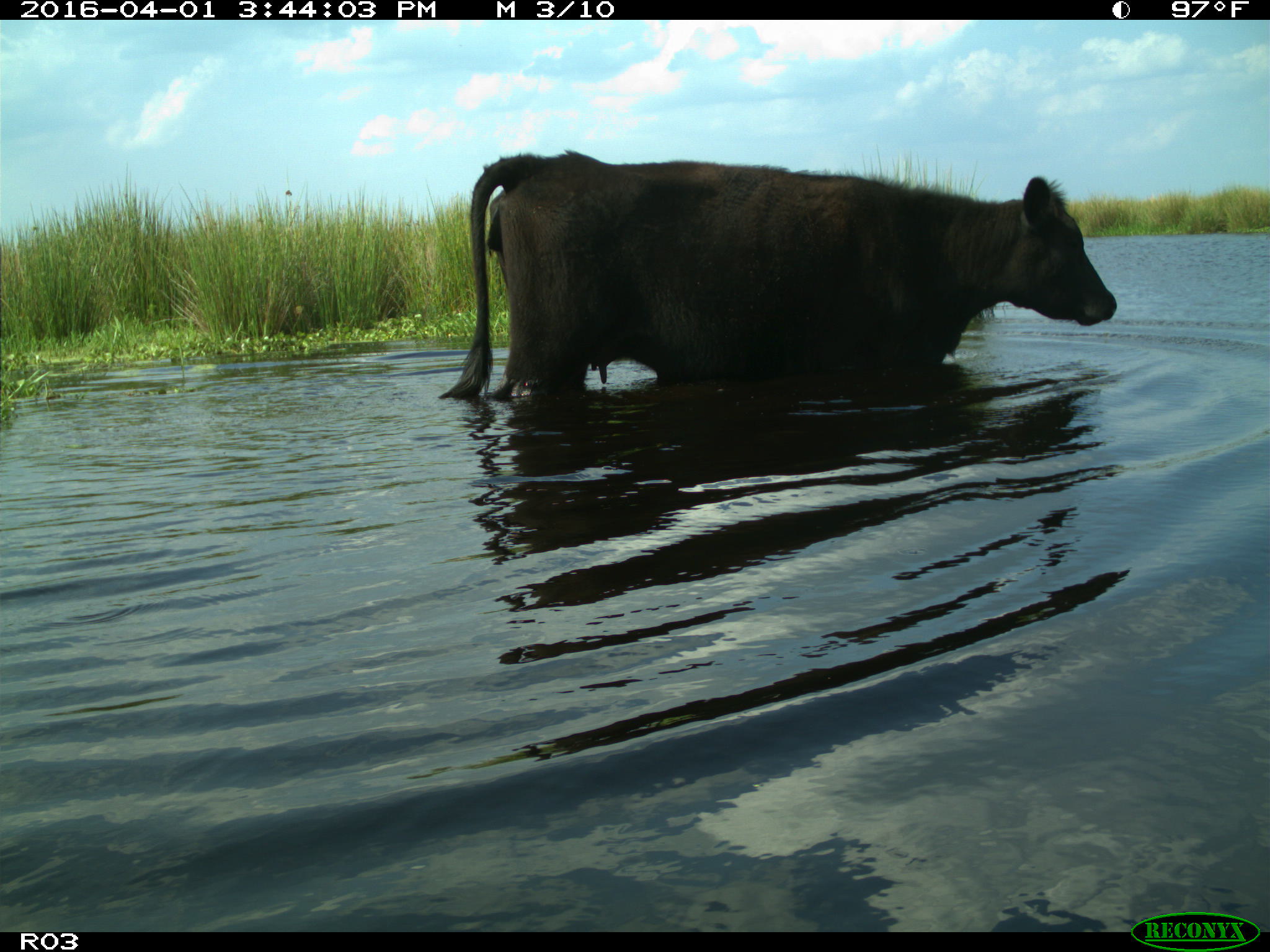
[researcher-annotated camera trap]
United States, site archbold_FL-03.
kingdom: Animalia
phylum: Chordata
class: Mammalia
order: Artiodactyla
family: Bovidae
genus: Bos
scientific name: Bos taurus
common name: domestic cow